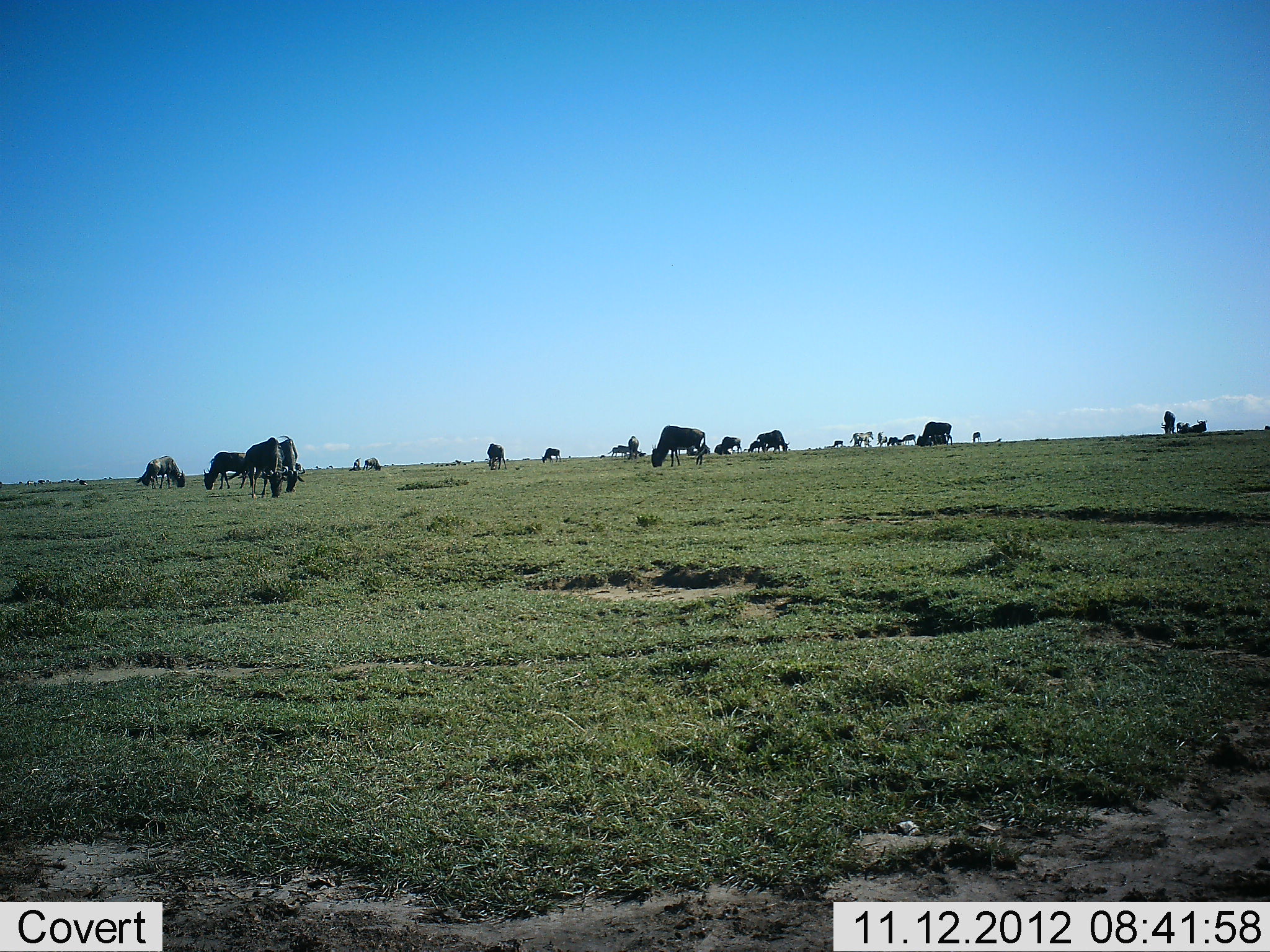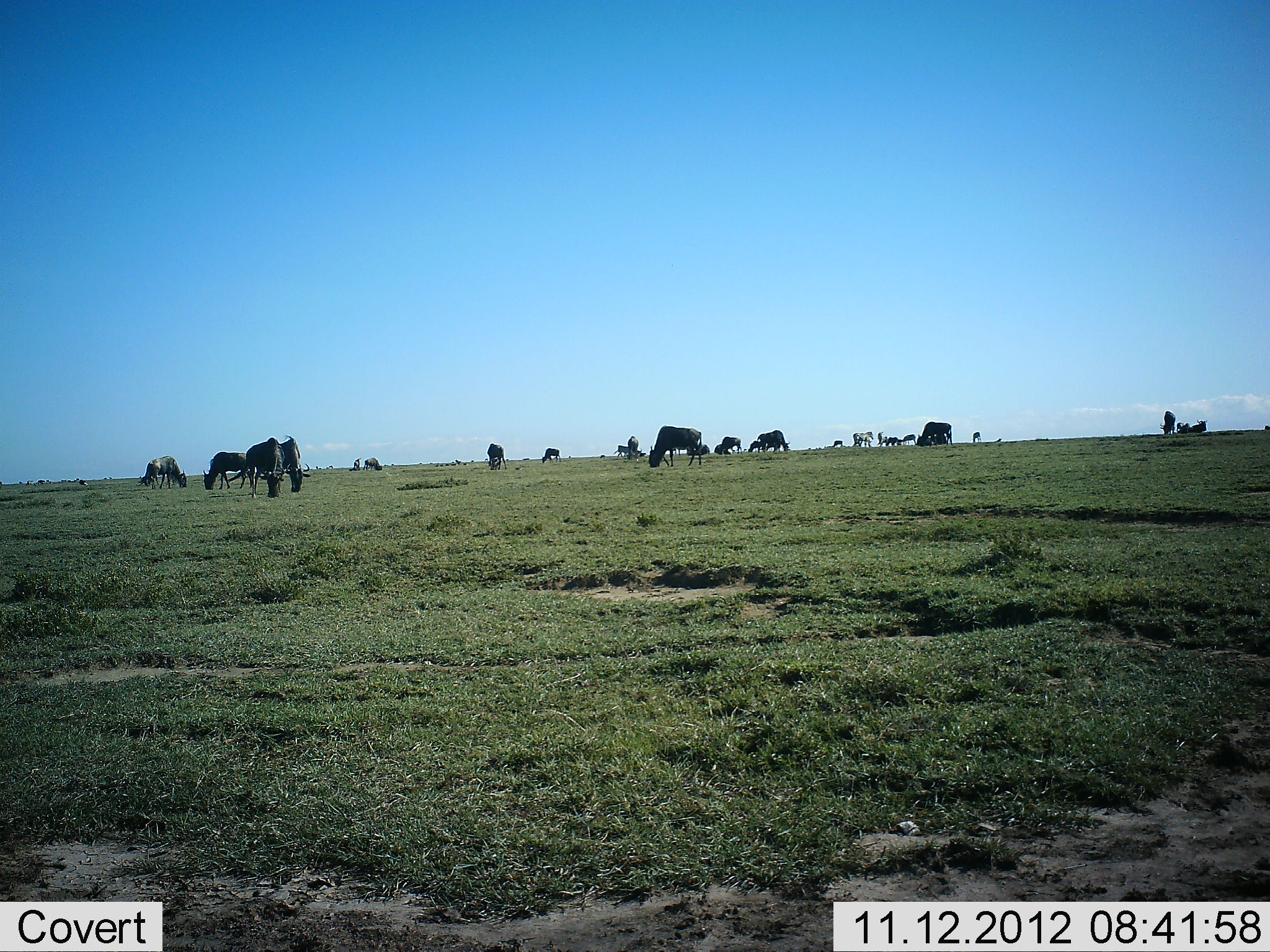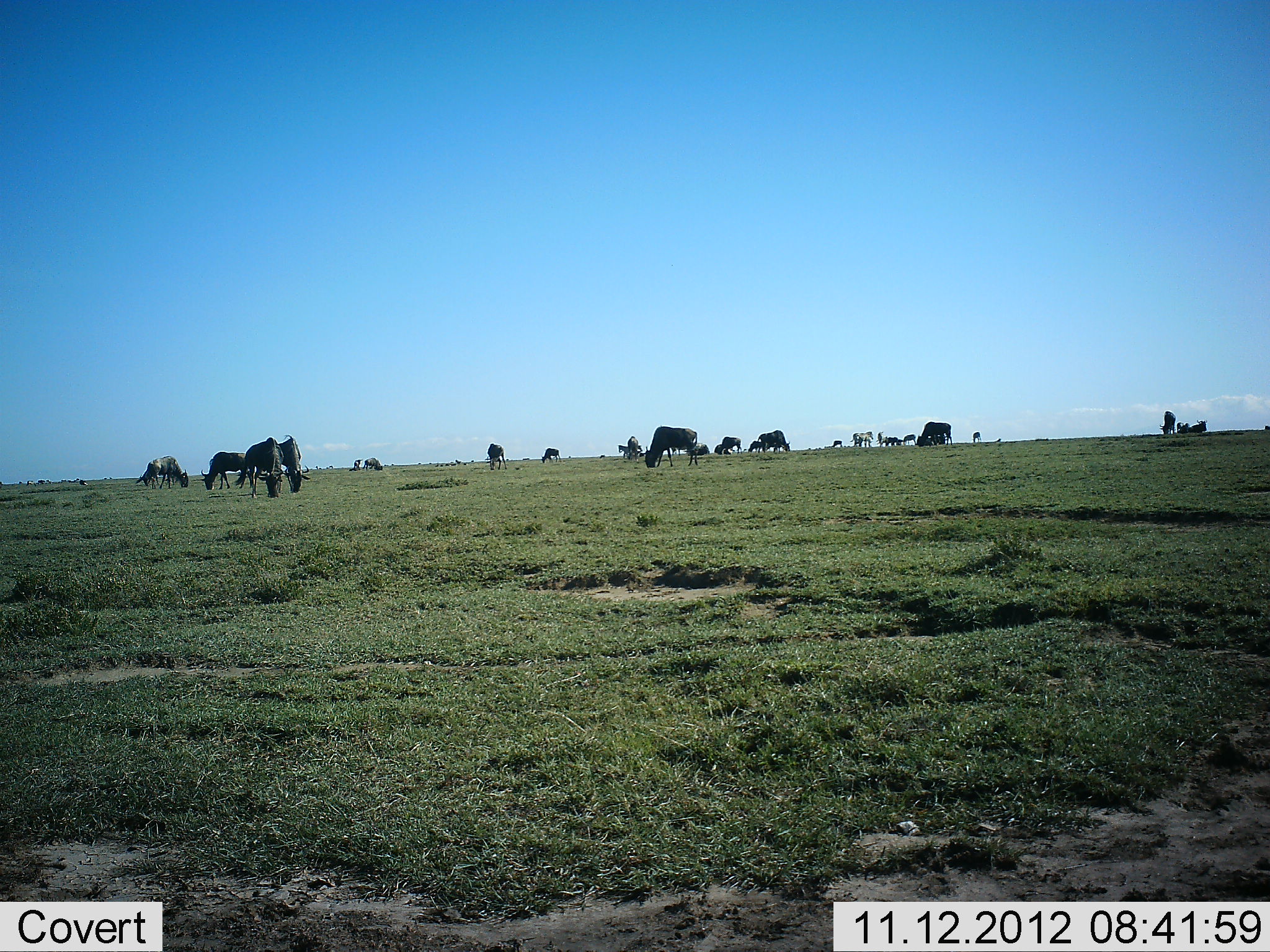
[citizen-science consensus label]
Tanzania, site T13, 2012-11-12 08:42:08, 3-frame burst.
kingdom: Animalia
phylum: Chordata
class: Mammalia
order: Artiodactyla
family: Bovidae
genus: Connochaetes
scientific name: Connochaetes taurinus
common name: blue wildebeest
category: wildebeest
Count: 11-50.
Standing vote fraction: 23%.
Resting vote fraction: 0%.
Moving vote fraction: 8%.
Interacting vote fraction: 0%.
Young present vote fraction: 0%.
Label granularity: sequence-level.